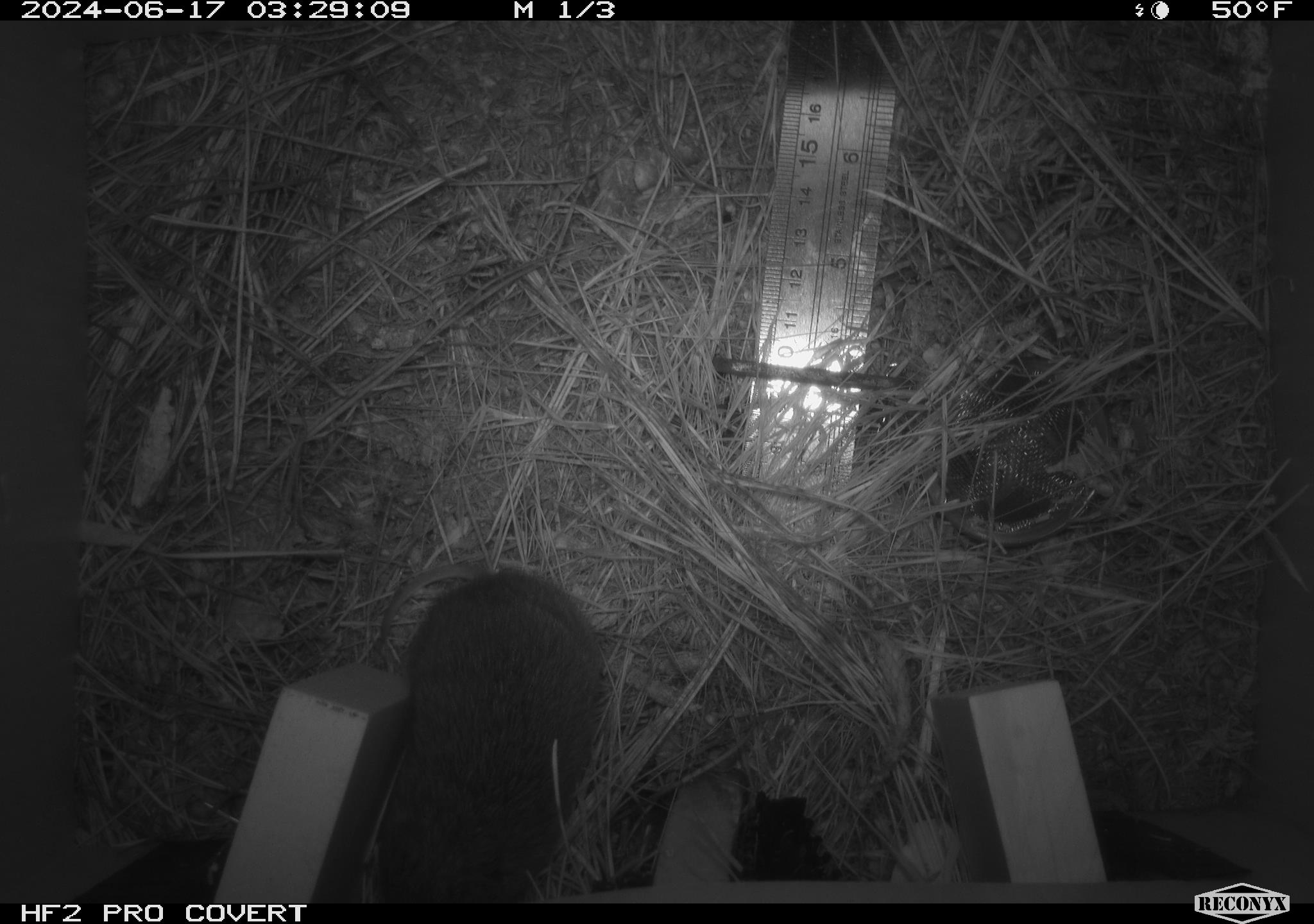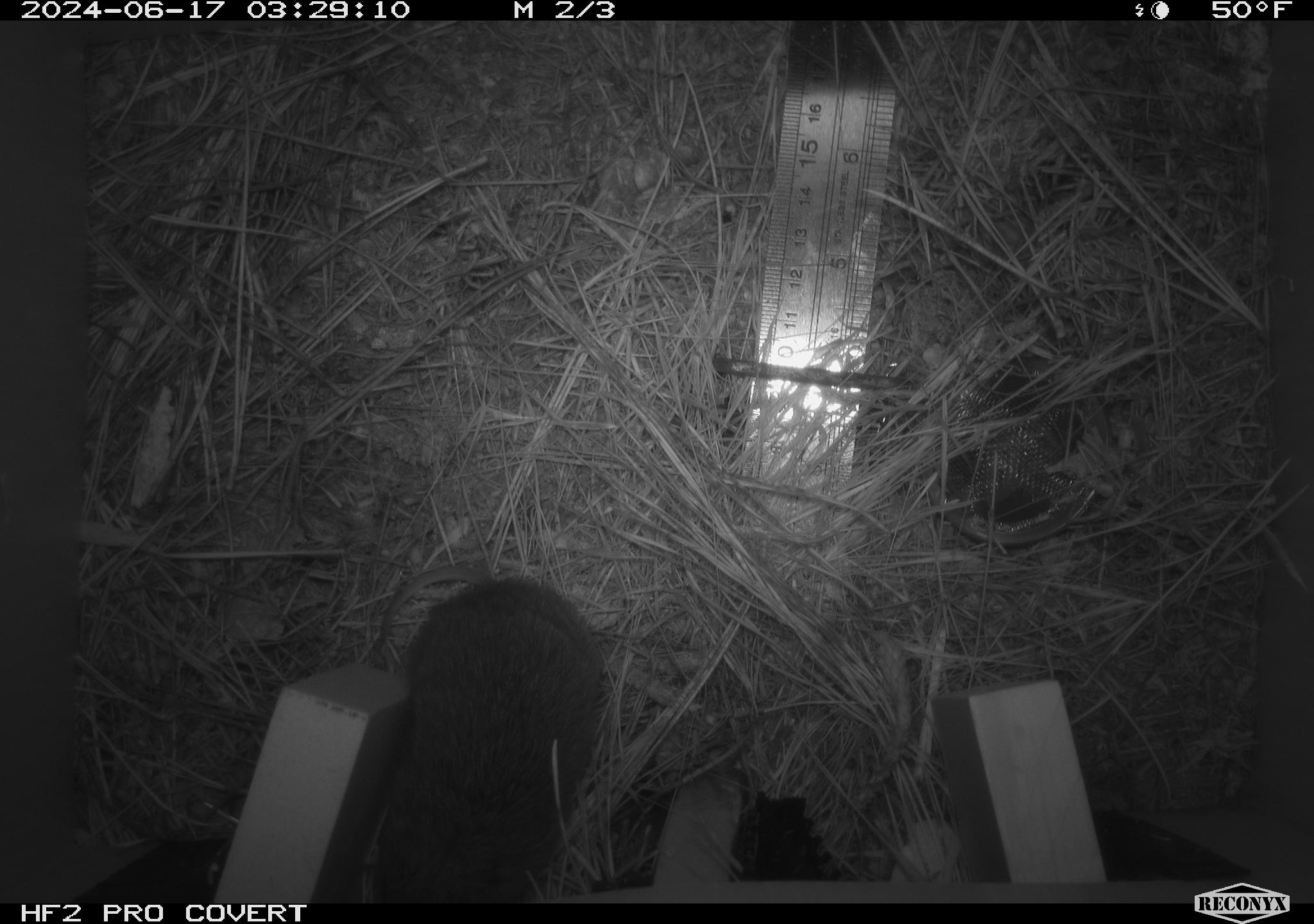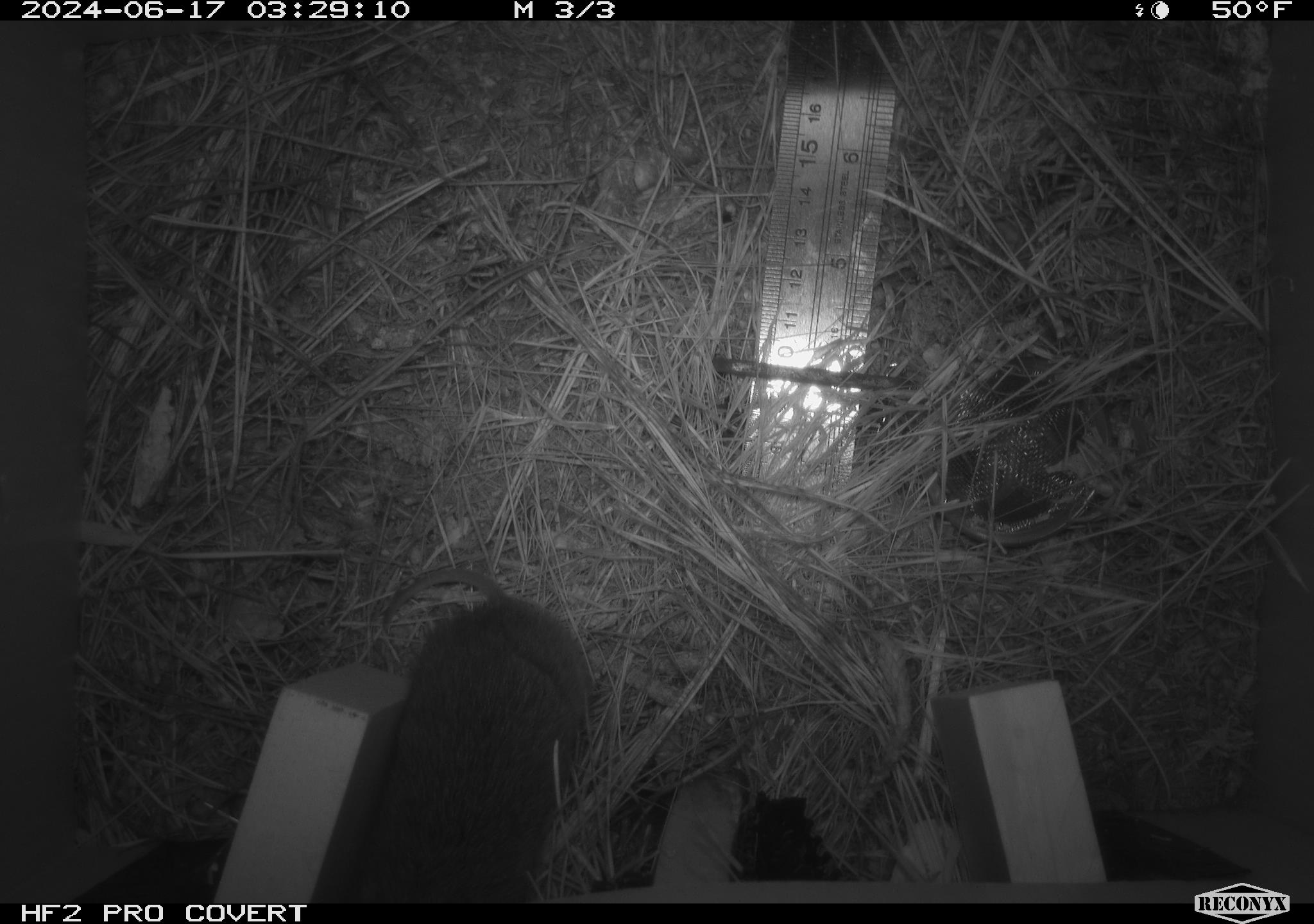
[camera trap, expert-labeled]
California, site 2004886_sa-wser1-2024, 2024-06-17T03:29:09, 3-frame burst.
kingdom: Animalia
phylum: Chordata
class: Mammalia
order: Rodentia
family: Cricetidae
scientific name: Arvicolinae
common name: voles, lemmings, and muskrats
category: arvicolinae subfamily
Arvicolinae subfamily (voles, lemmings, and muskrats) (Arvicolinae).